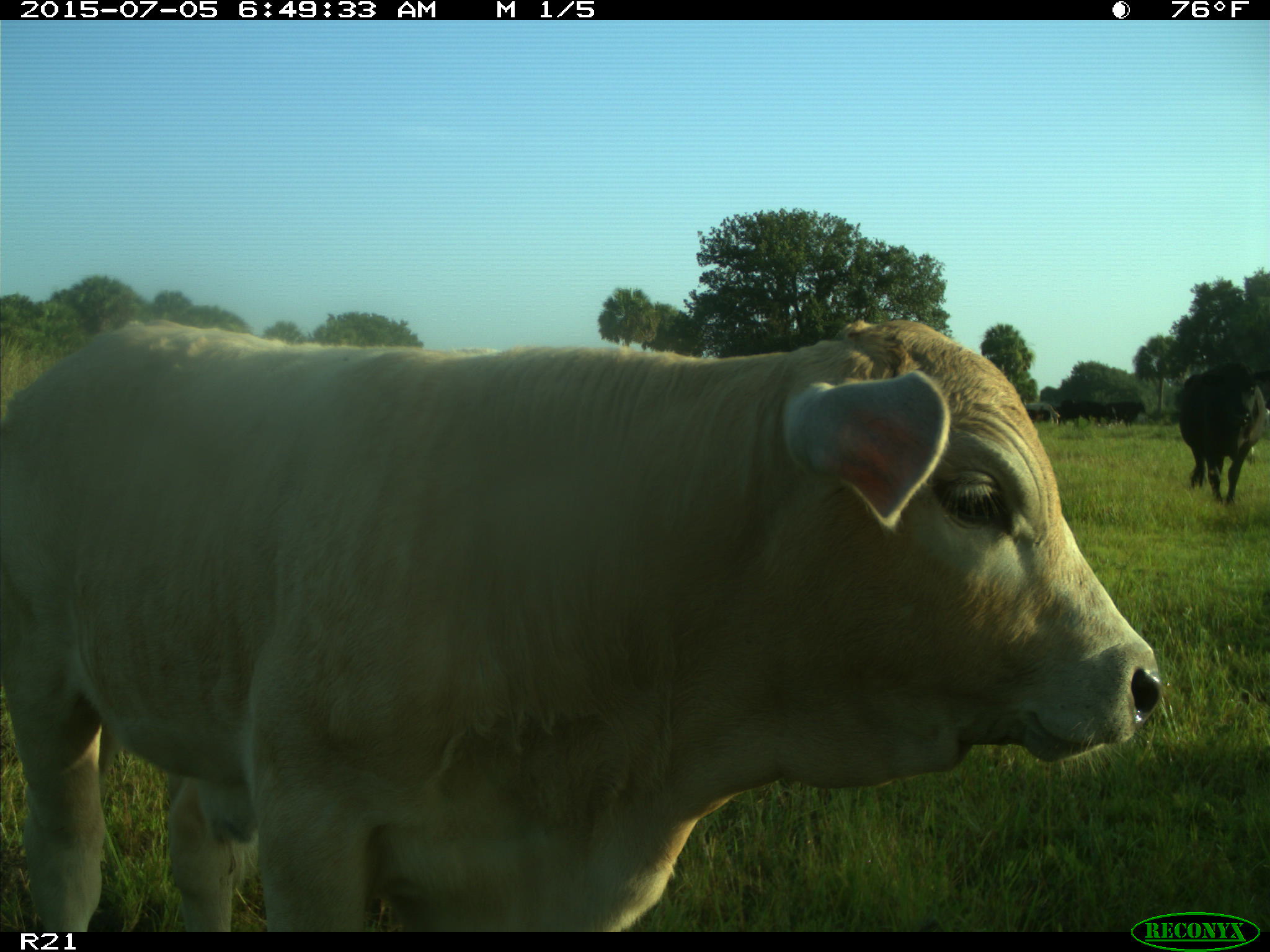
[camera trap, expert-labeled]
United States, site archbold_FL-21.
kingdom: Animalia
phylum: Chordata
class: Mammalia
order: Artiodactyla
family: Bovidae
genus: Bos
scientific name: Bos taurus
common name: domestic cow